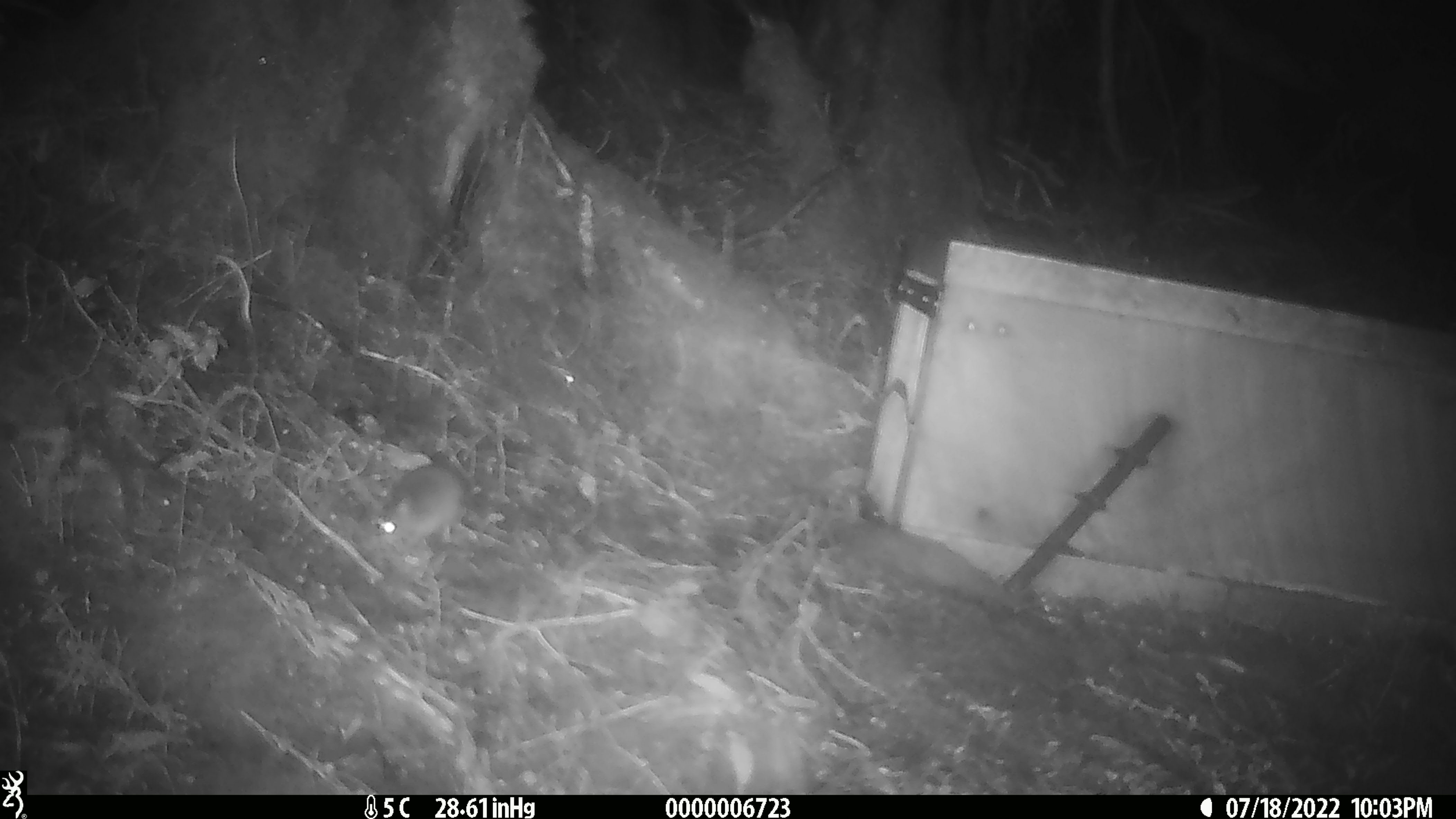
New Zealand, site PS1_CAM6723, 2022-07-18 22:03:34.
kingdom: Animalia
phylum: Chordata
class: Mammalia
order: Rodentia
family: Muridae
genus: Mus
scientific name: Mus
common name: mouse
Mouse (Mus).